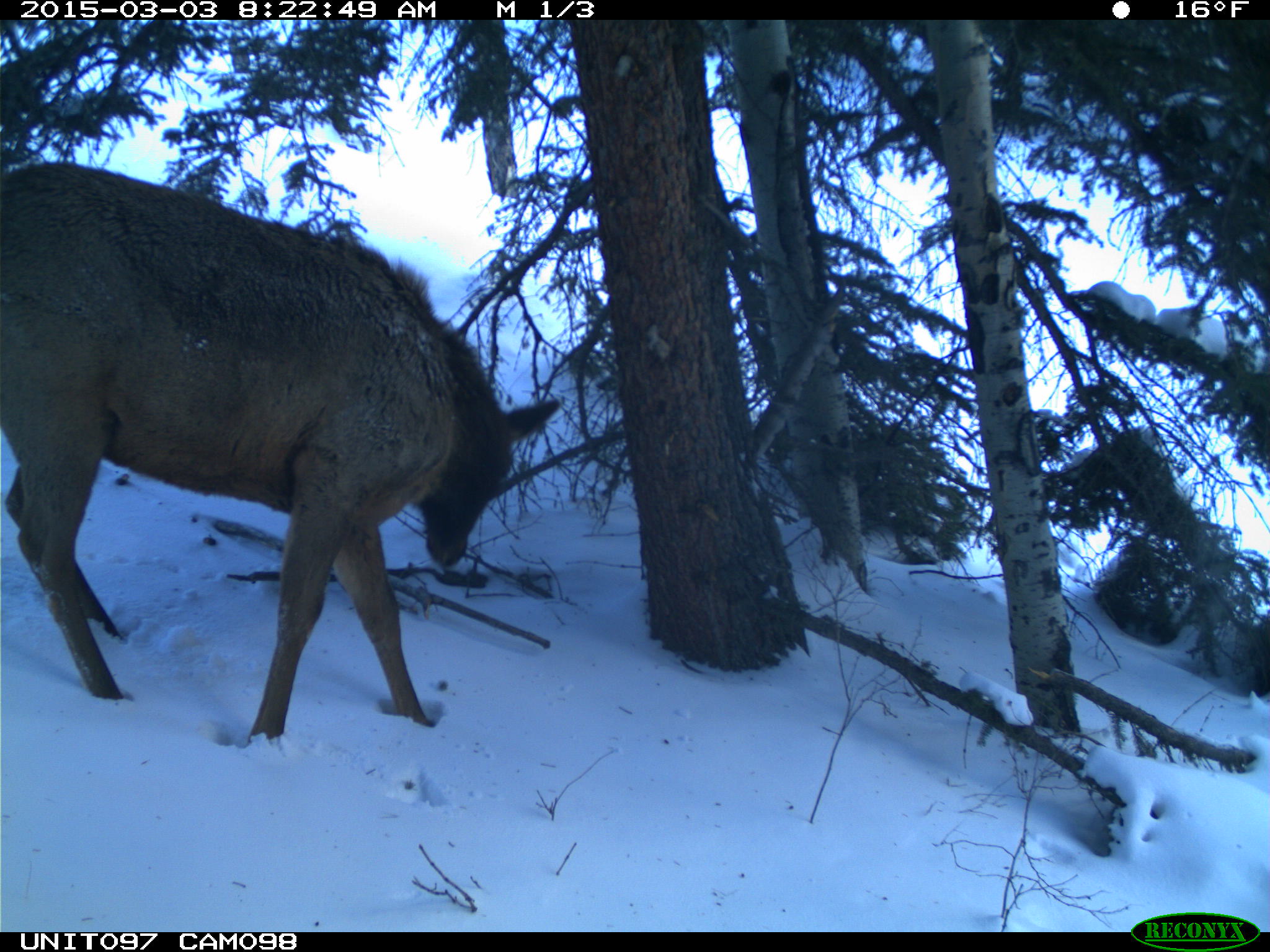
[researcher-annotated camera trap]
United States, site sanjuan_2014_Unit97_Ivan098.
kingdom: Animalia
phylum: Chordata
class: Mammalia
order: Artiodactyla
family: Cervidae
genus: Cervus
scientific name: Cervus elaphus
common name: red deer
Cervus elaphus (red deer).